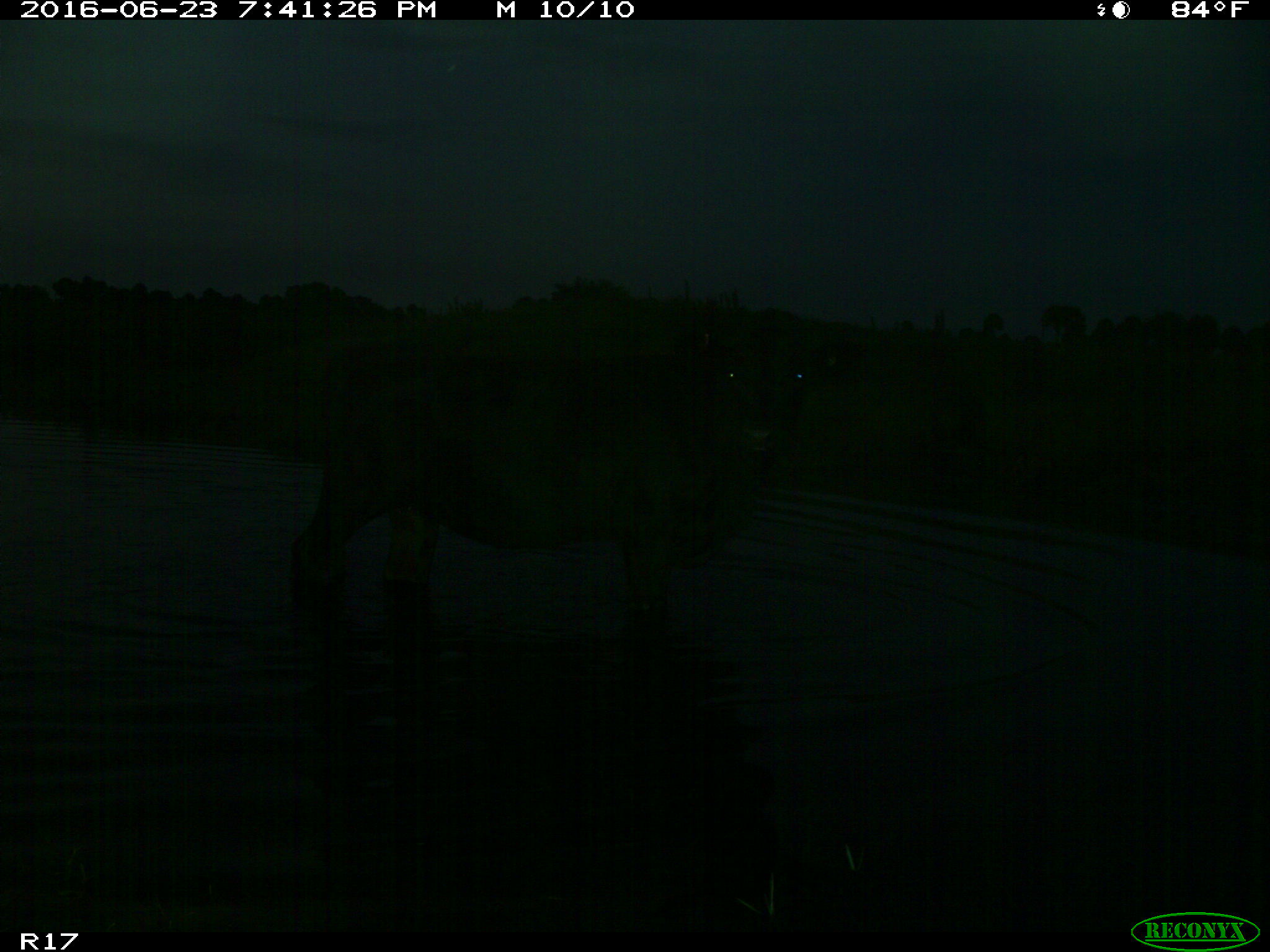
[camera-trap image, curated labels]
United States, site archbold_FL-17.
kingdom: Animalia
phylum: Chordata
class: Mammalia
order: Artiodactyla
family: Bovidae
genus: Bos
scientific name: Bos taurus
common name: domestic cow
Bos taurus (domestic cow).